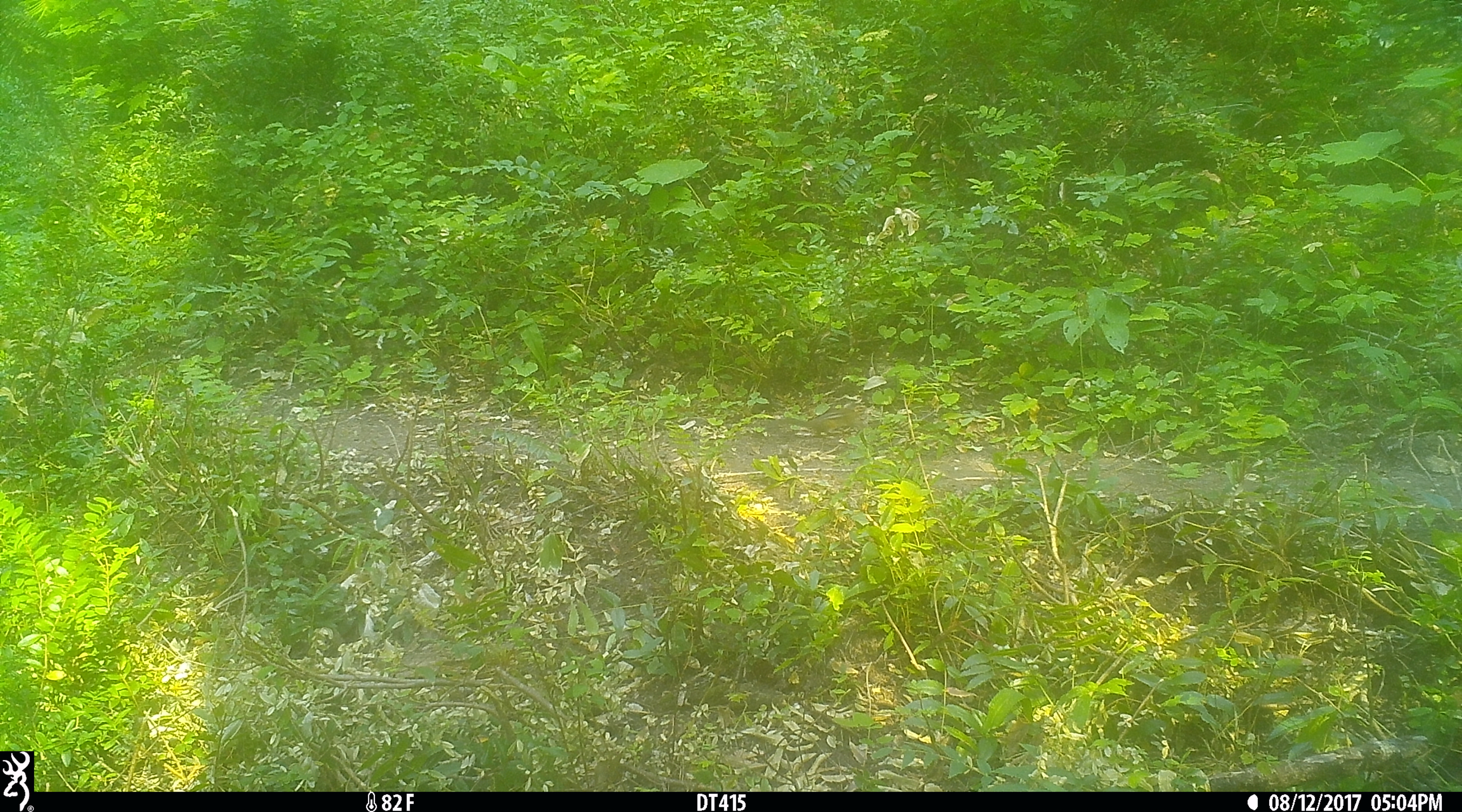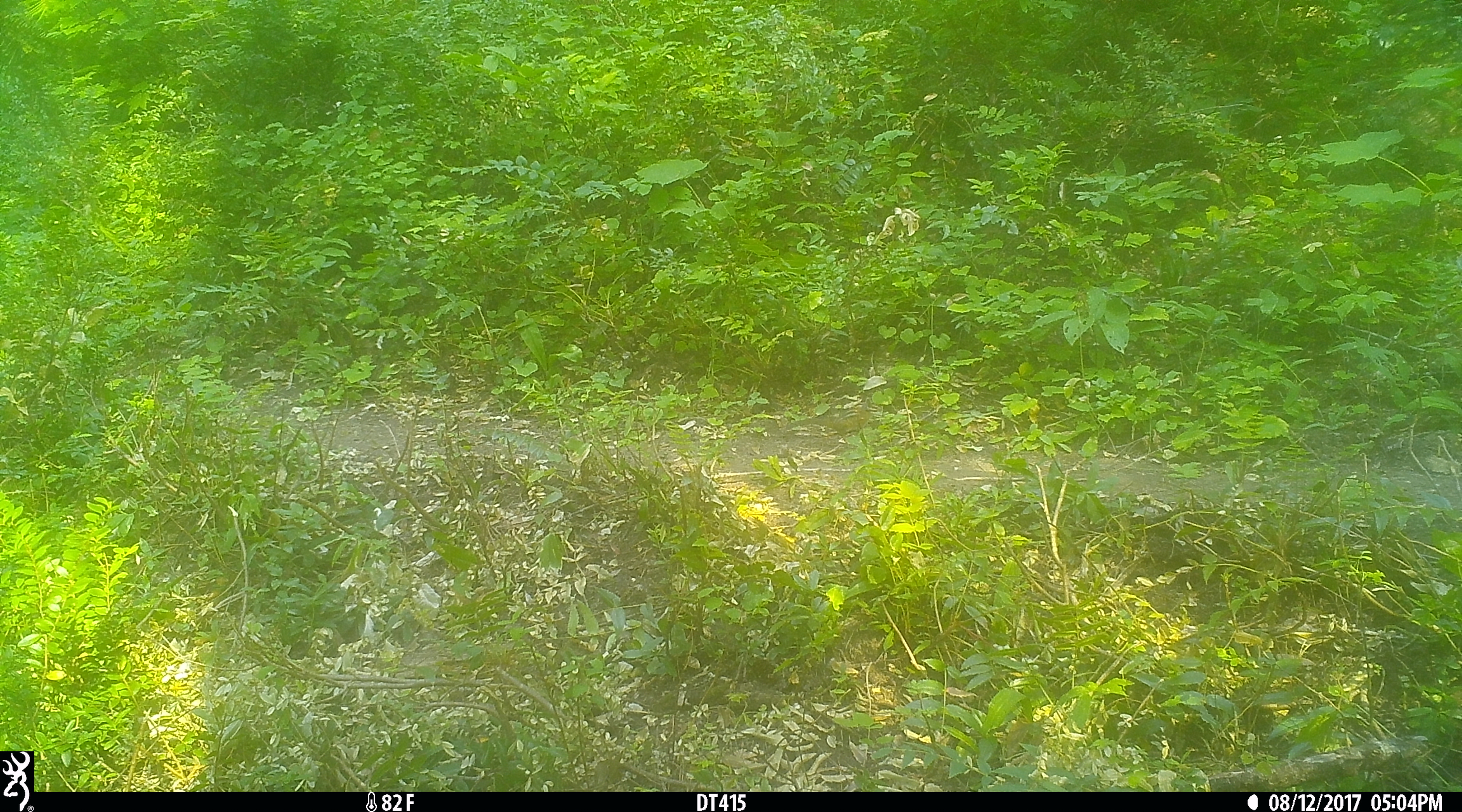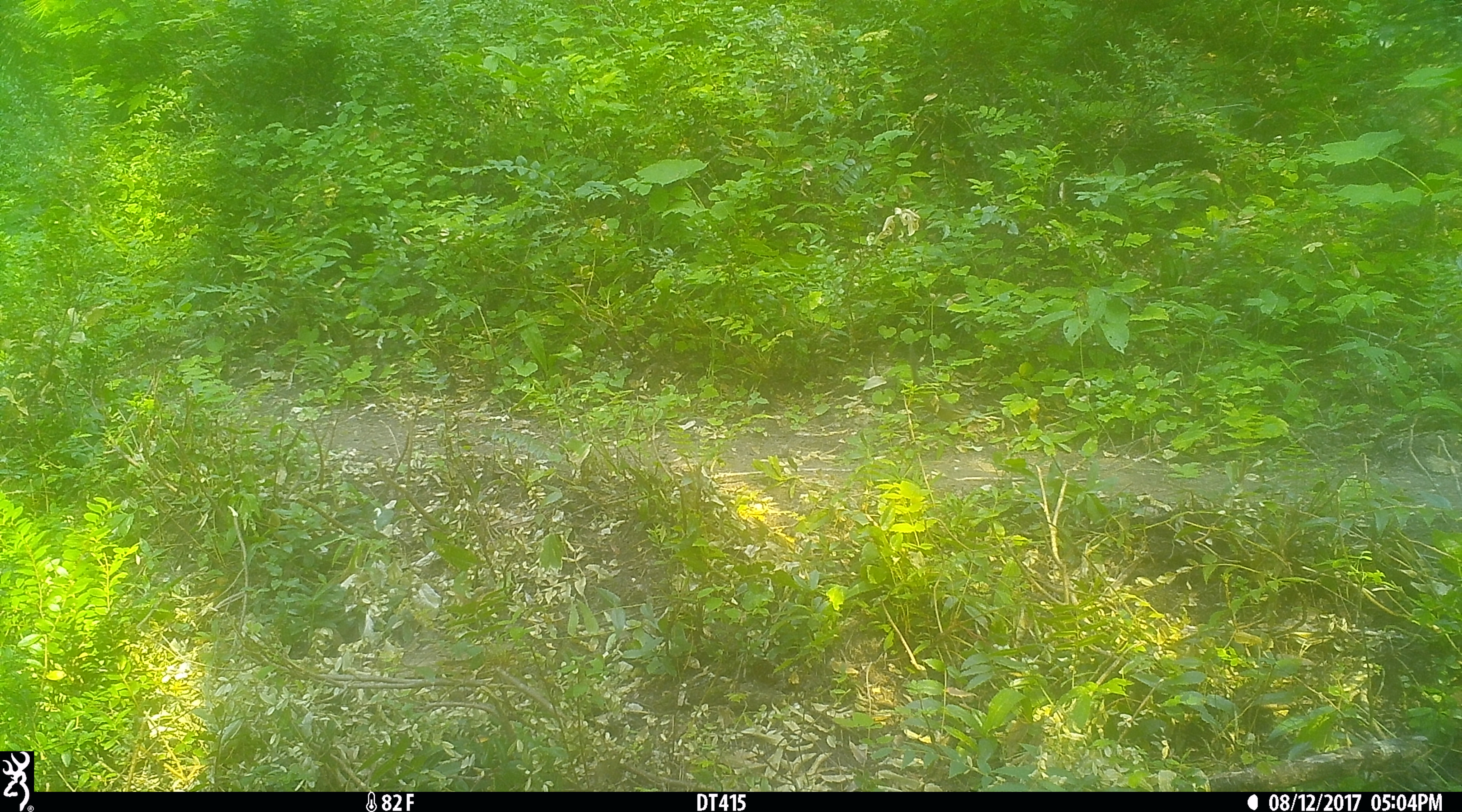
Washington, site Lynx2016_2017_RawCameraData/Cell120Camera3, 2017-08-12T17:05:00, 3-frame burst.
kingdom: Animalia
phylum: Chordata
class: Mammalia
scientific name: Mammalia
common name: small mammal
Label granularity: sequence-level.